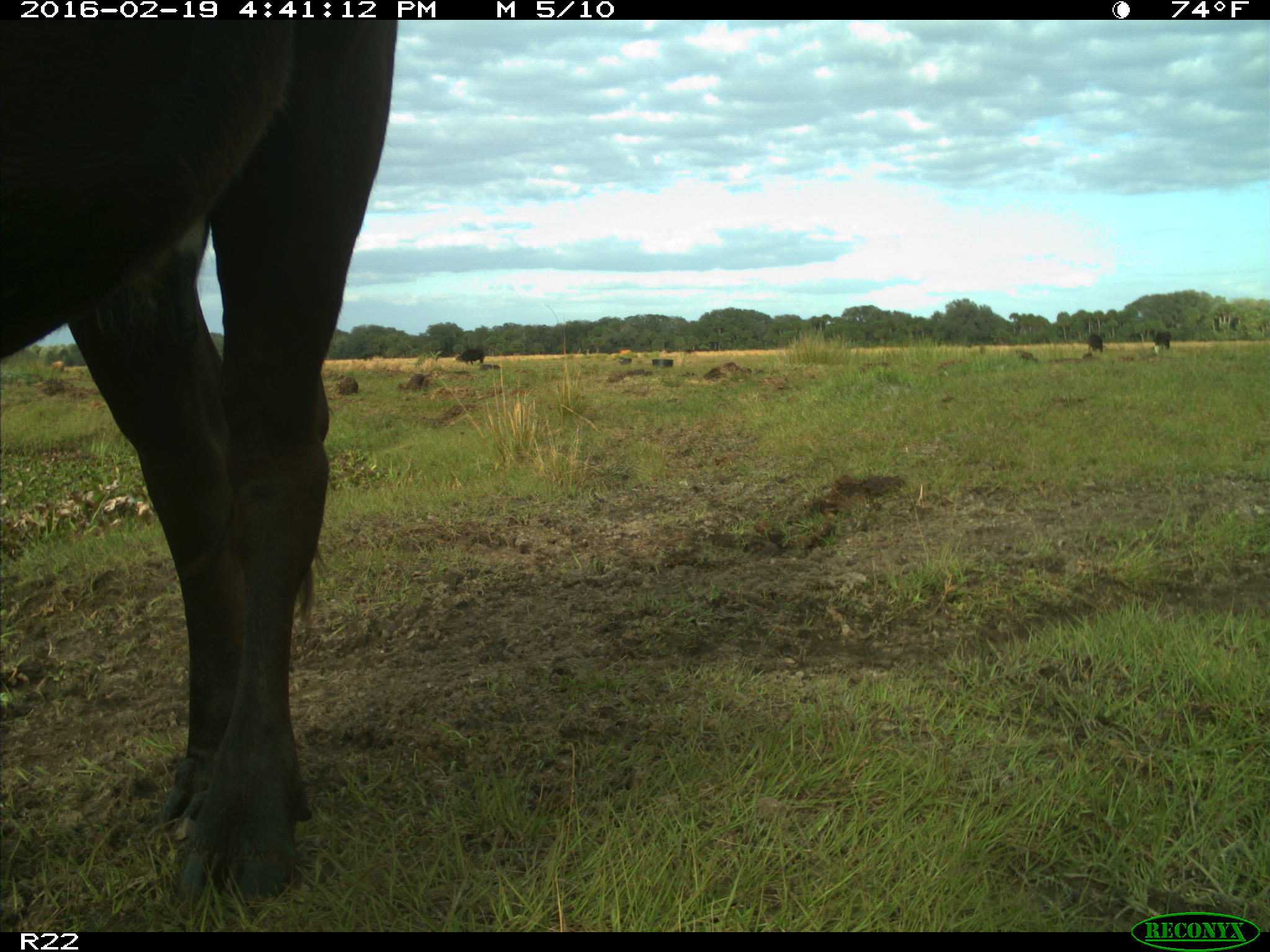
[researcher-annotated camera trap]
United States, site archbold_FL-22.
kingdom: Animalia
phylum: Chordata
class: Mammalia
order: Artiodactyla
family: Bovidae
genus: Bos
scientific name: Bos taurus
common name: domestic cow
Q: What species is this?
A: Bos taurus (domestic cow).